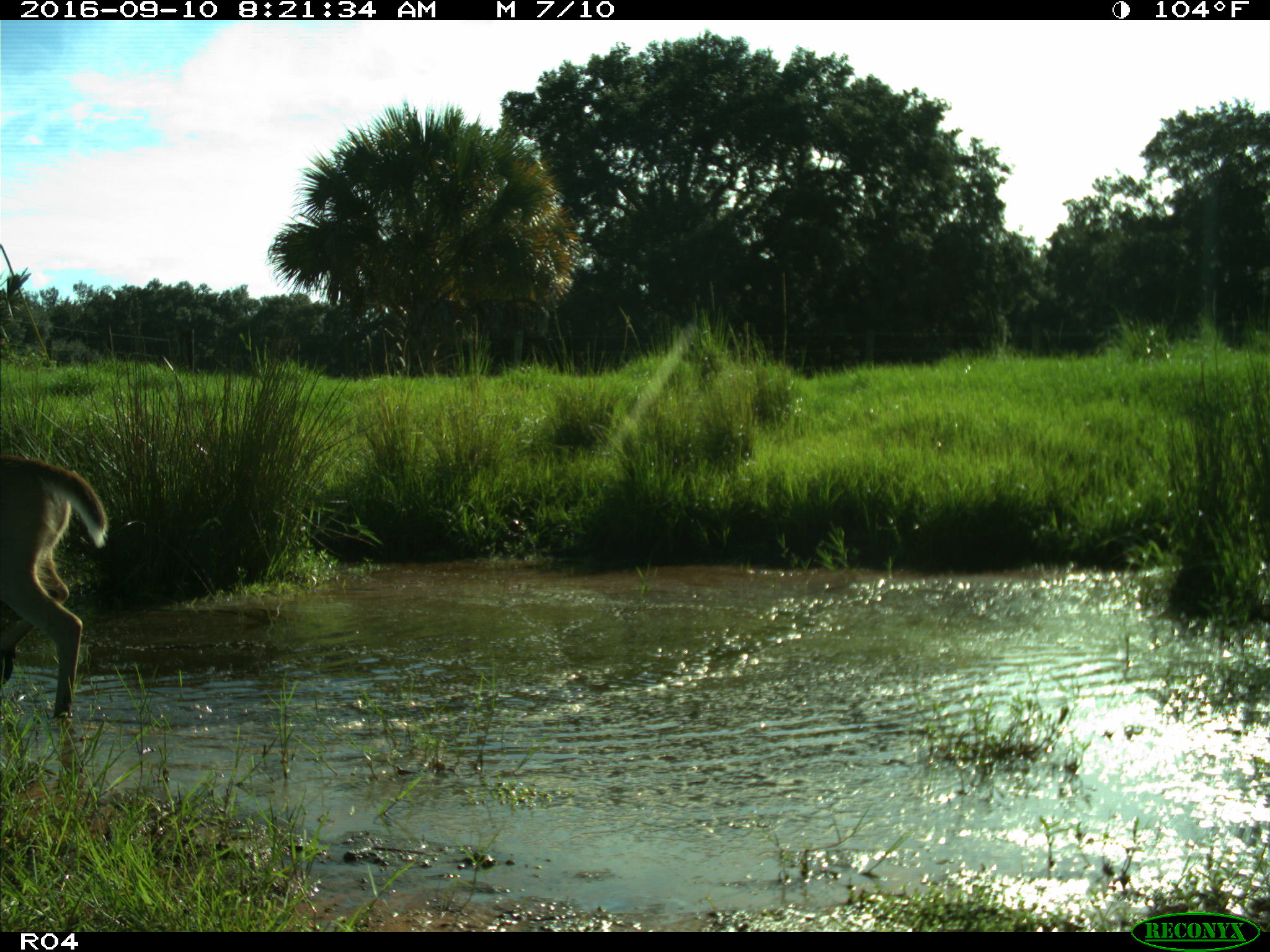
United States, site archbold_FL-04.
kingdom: Animalia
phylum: Chordata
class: Mammalia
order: Artiodactyla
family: Cervidae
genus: Odocoileus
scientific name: Odocoileus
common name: deer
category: unidentified deer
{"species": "unidentified deer (deer) (Odocoileus)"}